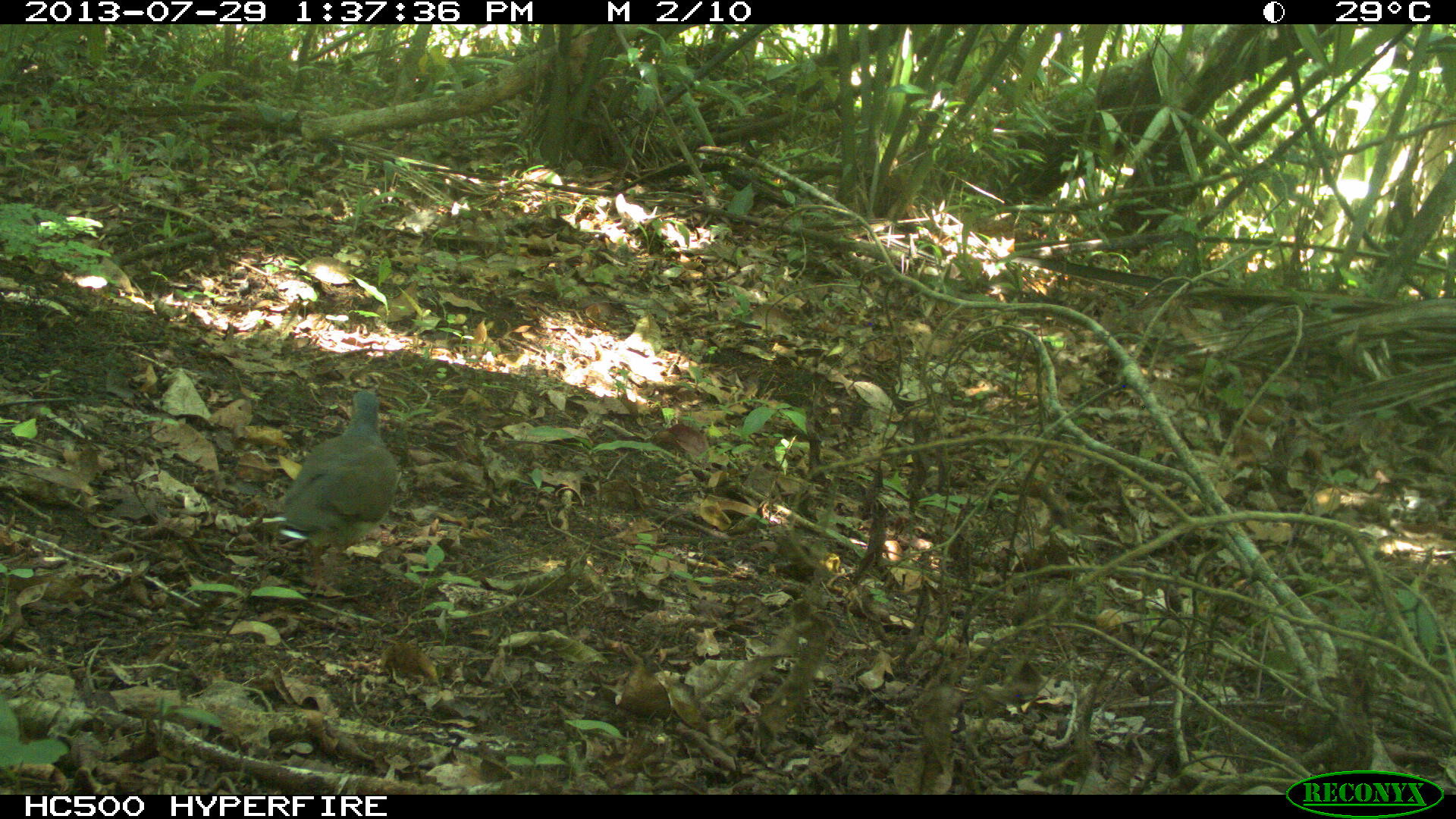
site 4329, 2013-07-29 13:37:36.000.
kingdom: Animalia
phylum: Chordata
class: Aves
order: Columbiformes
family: Columbidae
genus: Leptotila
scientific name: Leptotila plumbeiceps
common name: gray-headed dove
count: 1